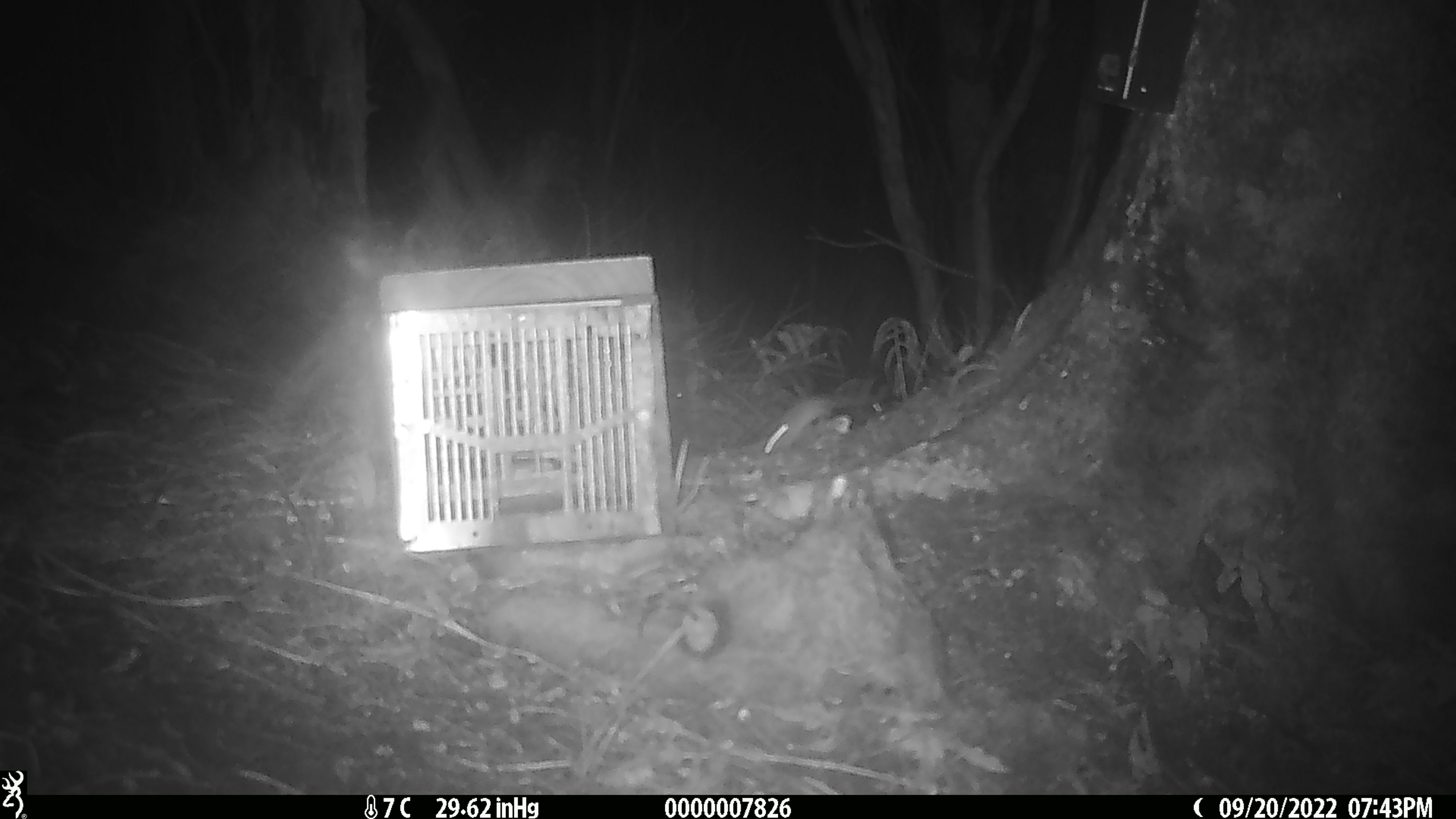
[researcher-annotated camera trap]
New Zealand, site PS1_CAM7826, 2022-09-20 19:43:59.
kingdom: Animalia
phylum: Chordata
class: Mammalia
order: Rodentia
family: Muridae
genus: Mus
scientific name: Mus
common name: mouse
Mouse (Mus).